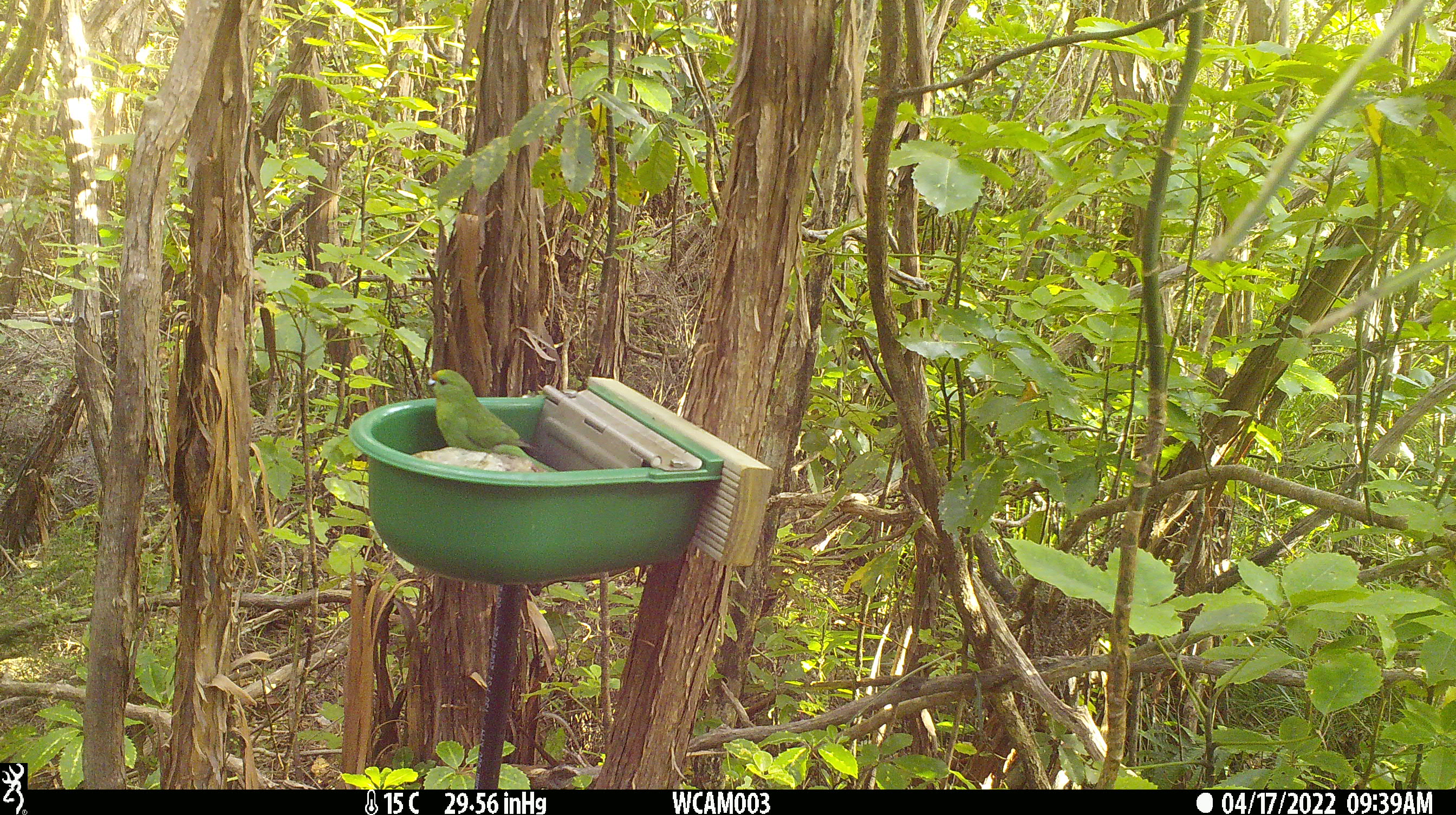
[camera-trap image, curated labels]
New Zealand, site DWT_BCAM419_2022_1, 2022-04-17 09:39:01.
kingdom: Animalia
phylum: Chordata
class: Aves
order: Psittaciformes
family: Psittaculidae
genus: Cyanoramphus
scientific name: Cyanoramphus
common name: parakeet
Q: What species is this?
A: Parakeet (Cyanoramphus).